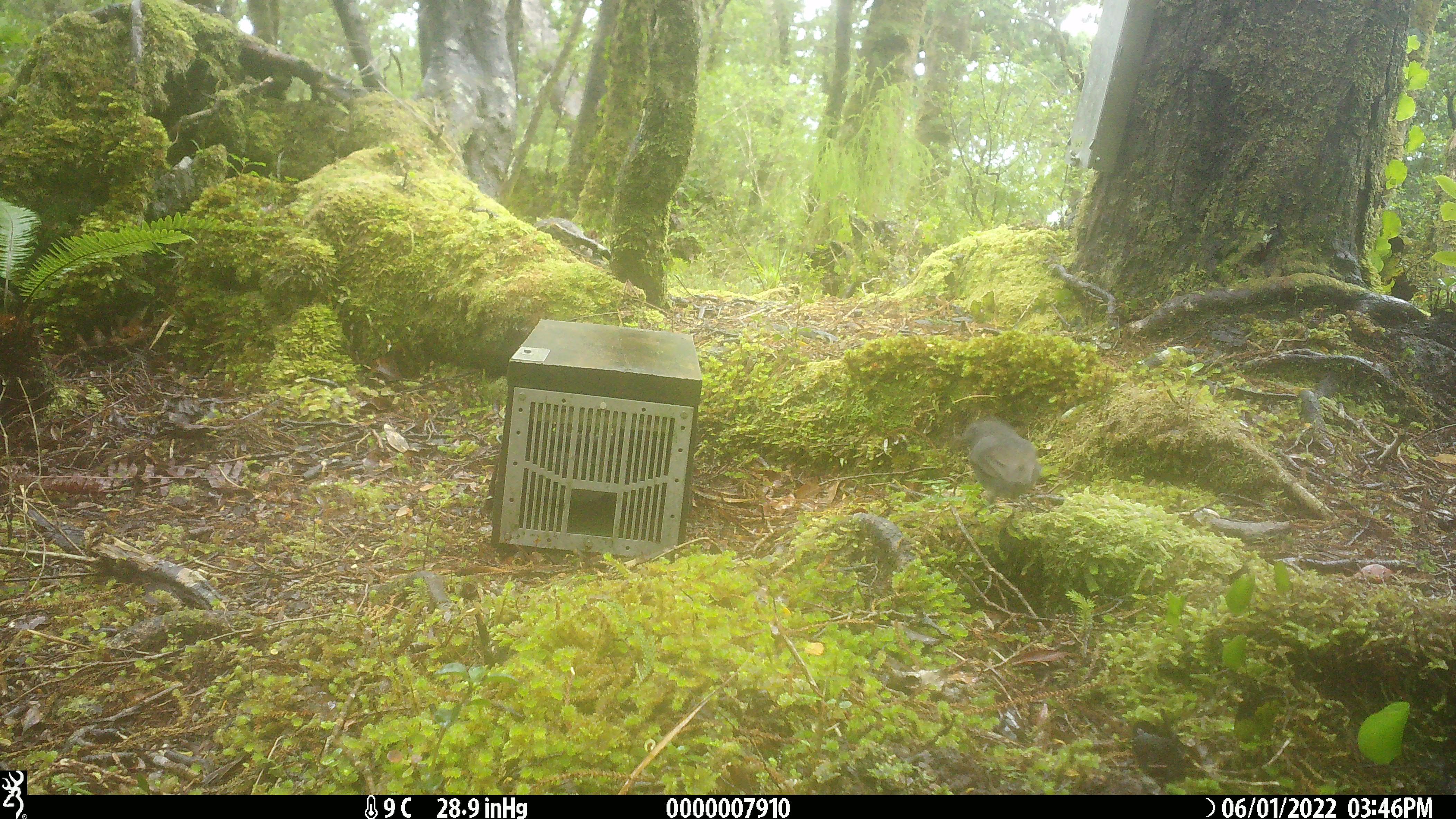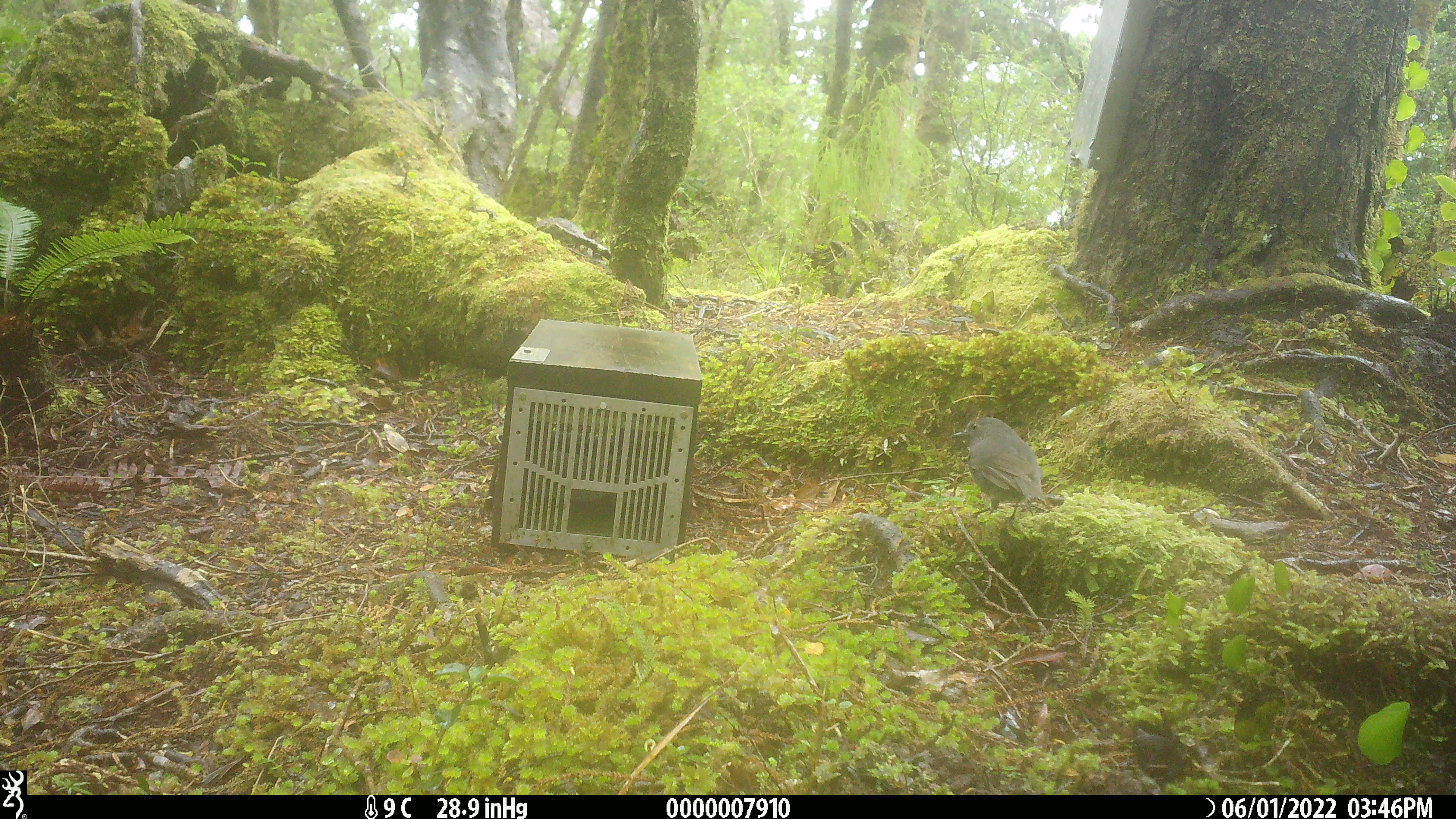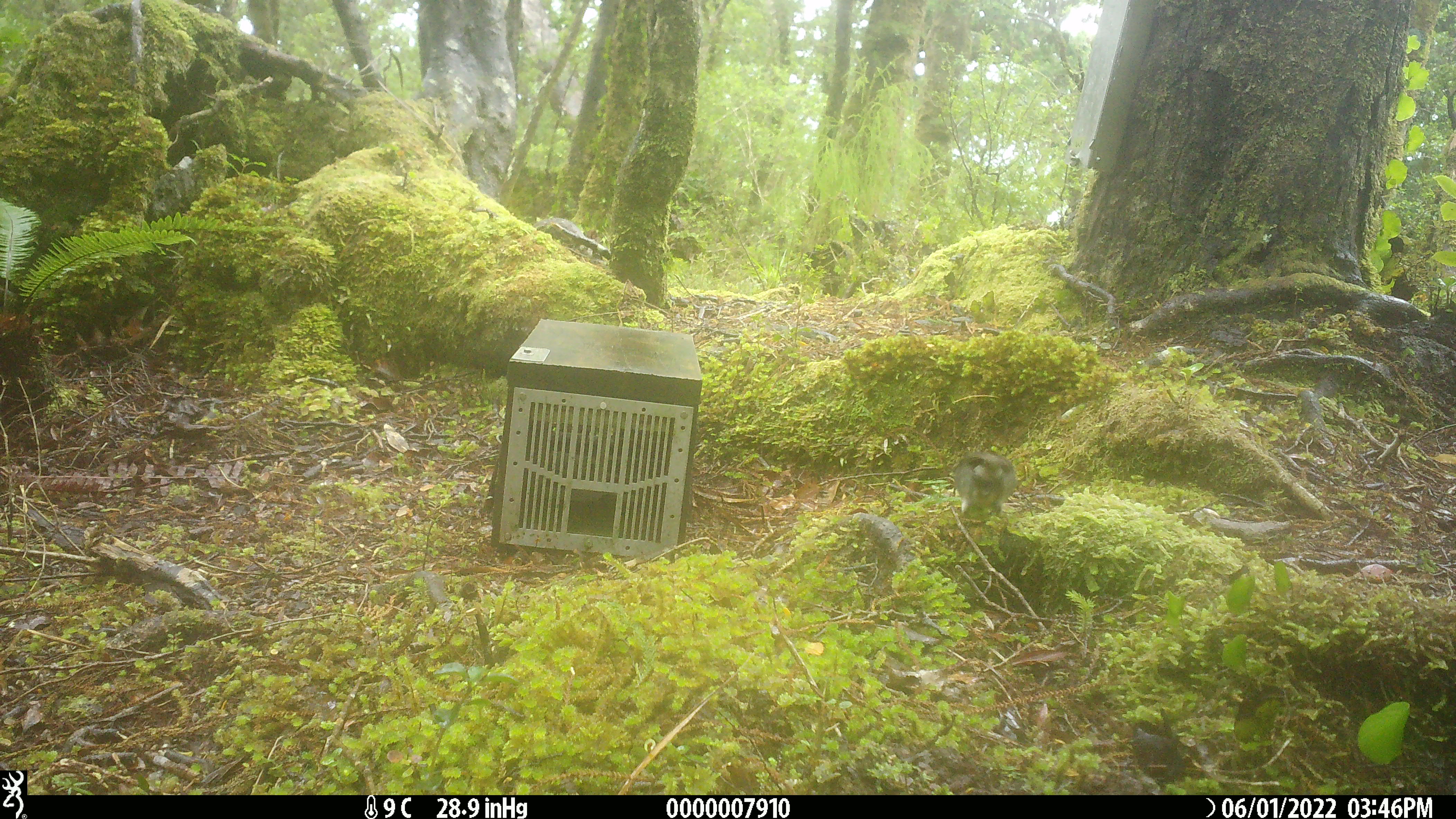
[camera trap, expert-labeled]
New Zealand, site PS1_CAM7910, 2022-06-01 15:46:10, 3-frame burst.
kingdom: Animalia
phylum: Chordata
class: Aves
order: Passeriformes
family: Petroicidae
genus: Petroica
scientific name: Petroica australis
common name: new zealand robin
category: robin